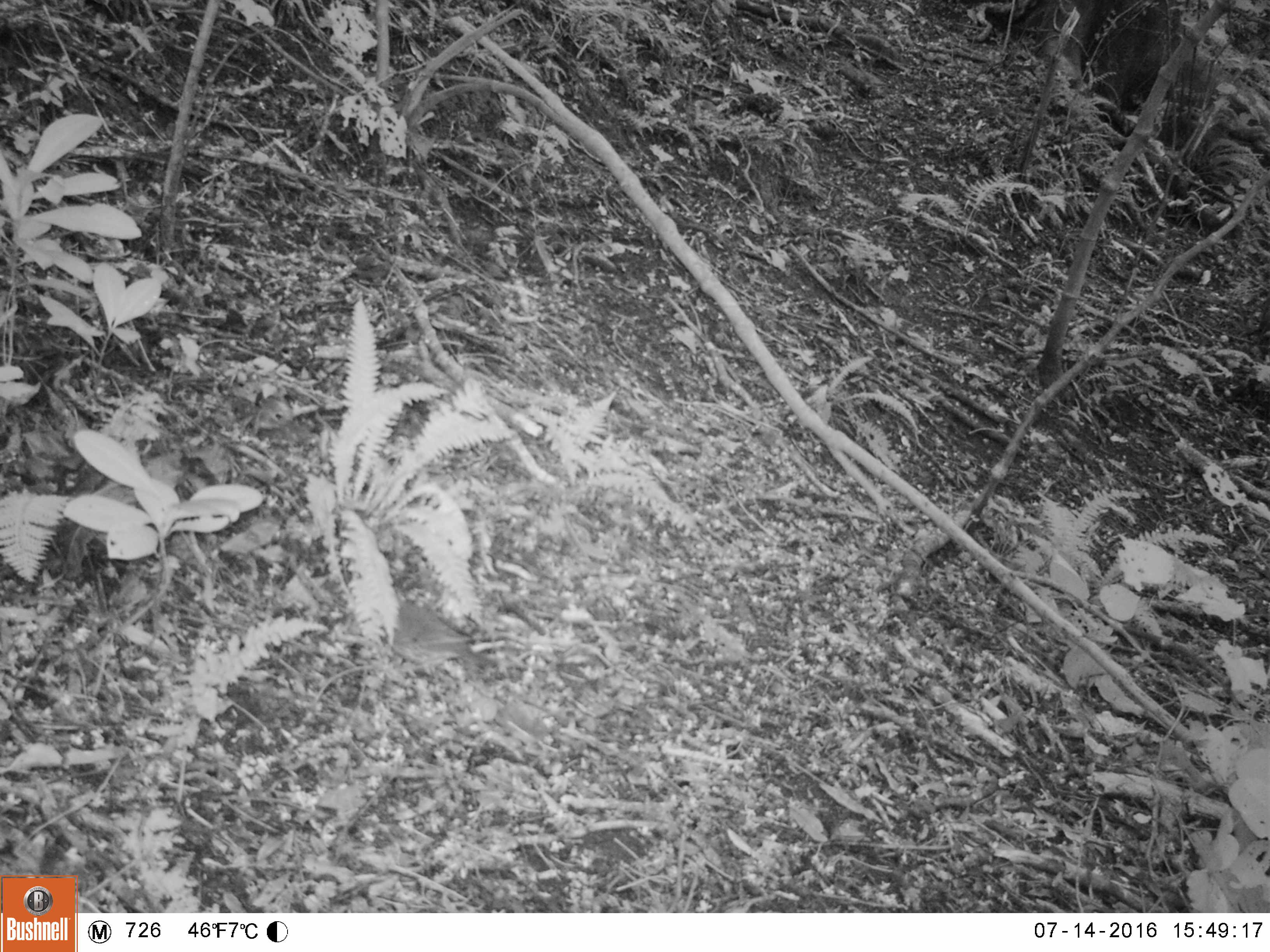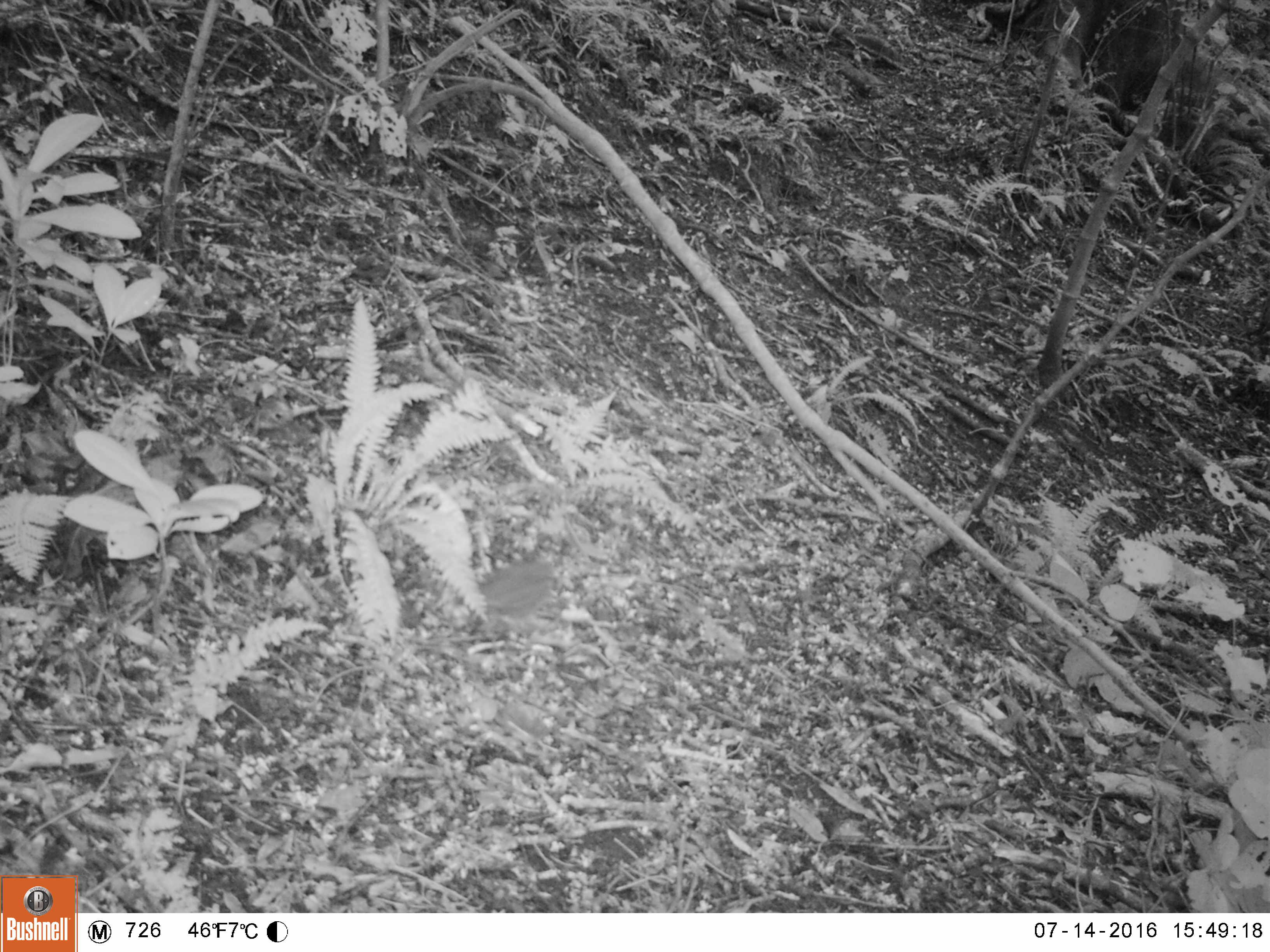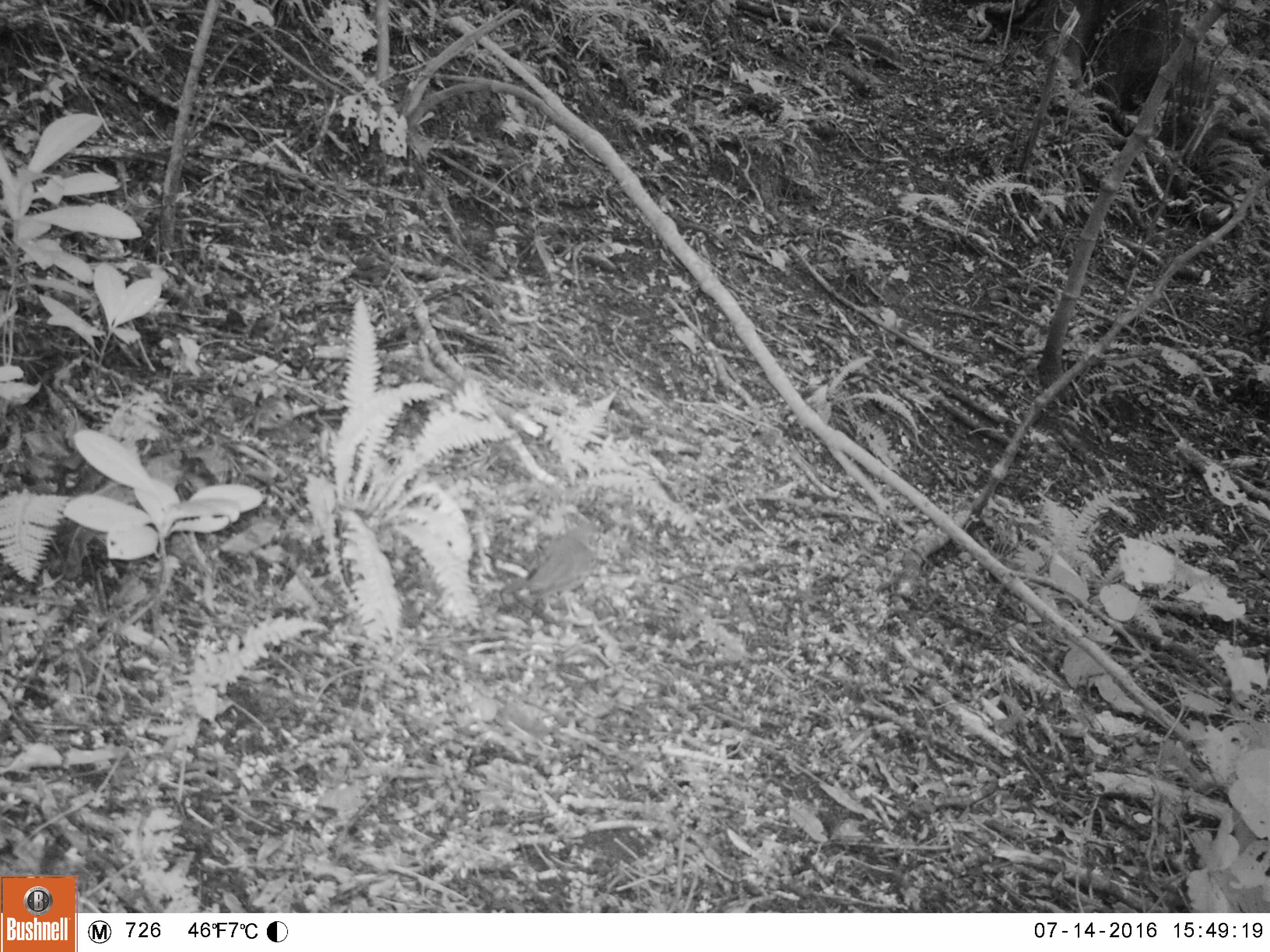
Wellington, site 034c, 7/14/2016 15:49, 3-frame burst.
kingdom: Animalia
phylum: Chordata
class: Aves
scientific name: Aves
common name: bird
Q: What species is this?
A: Bird (Aves).